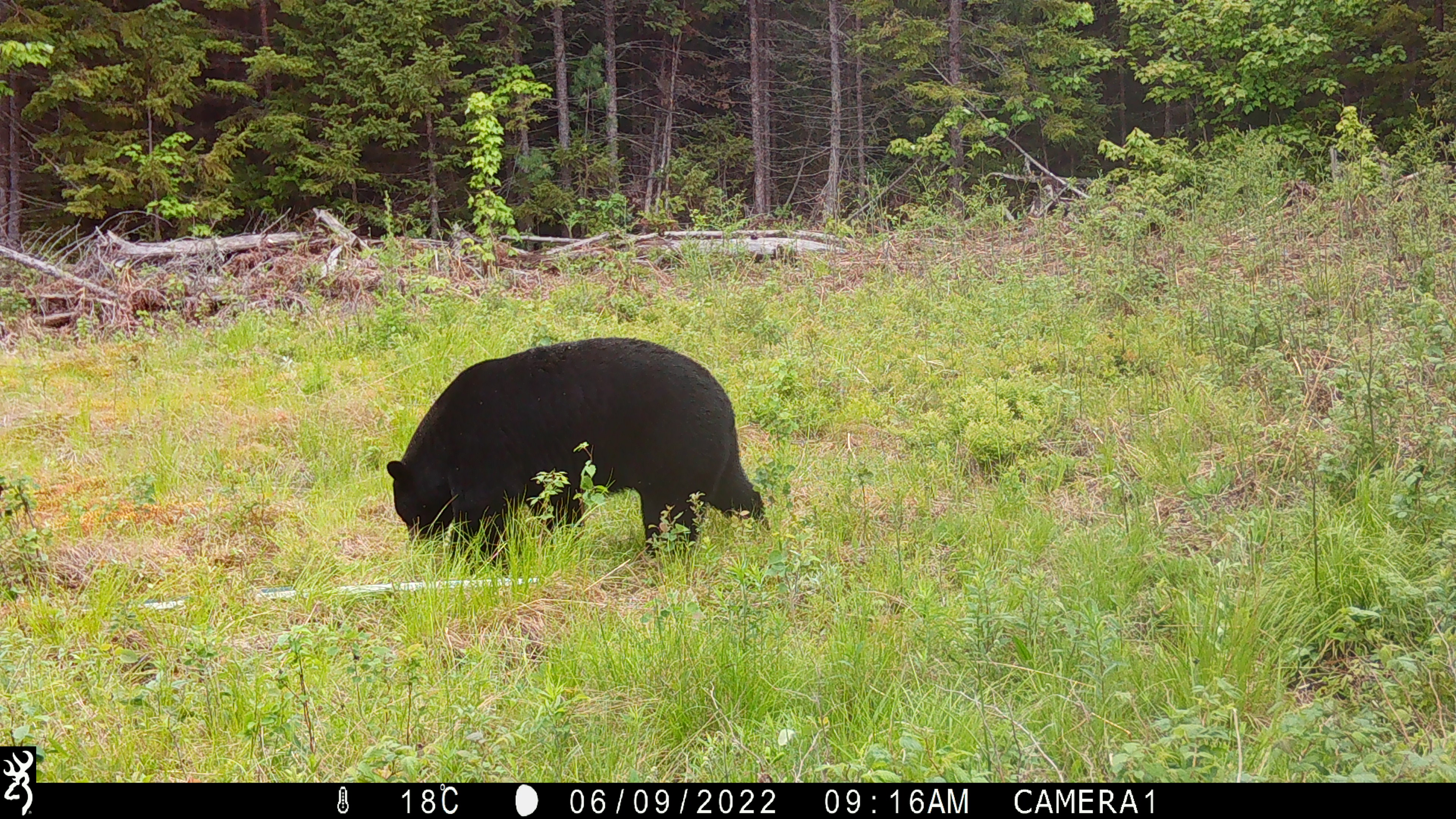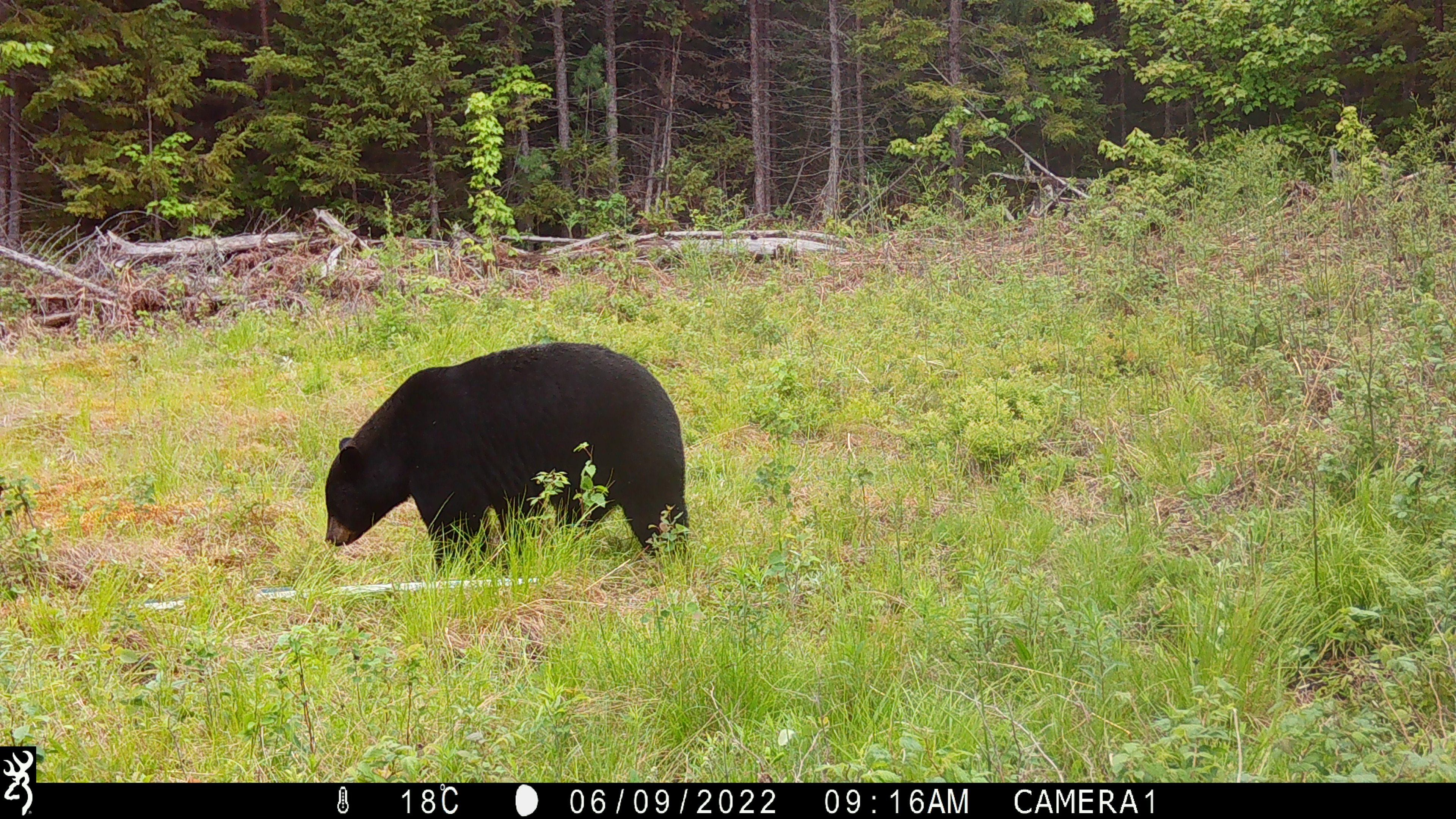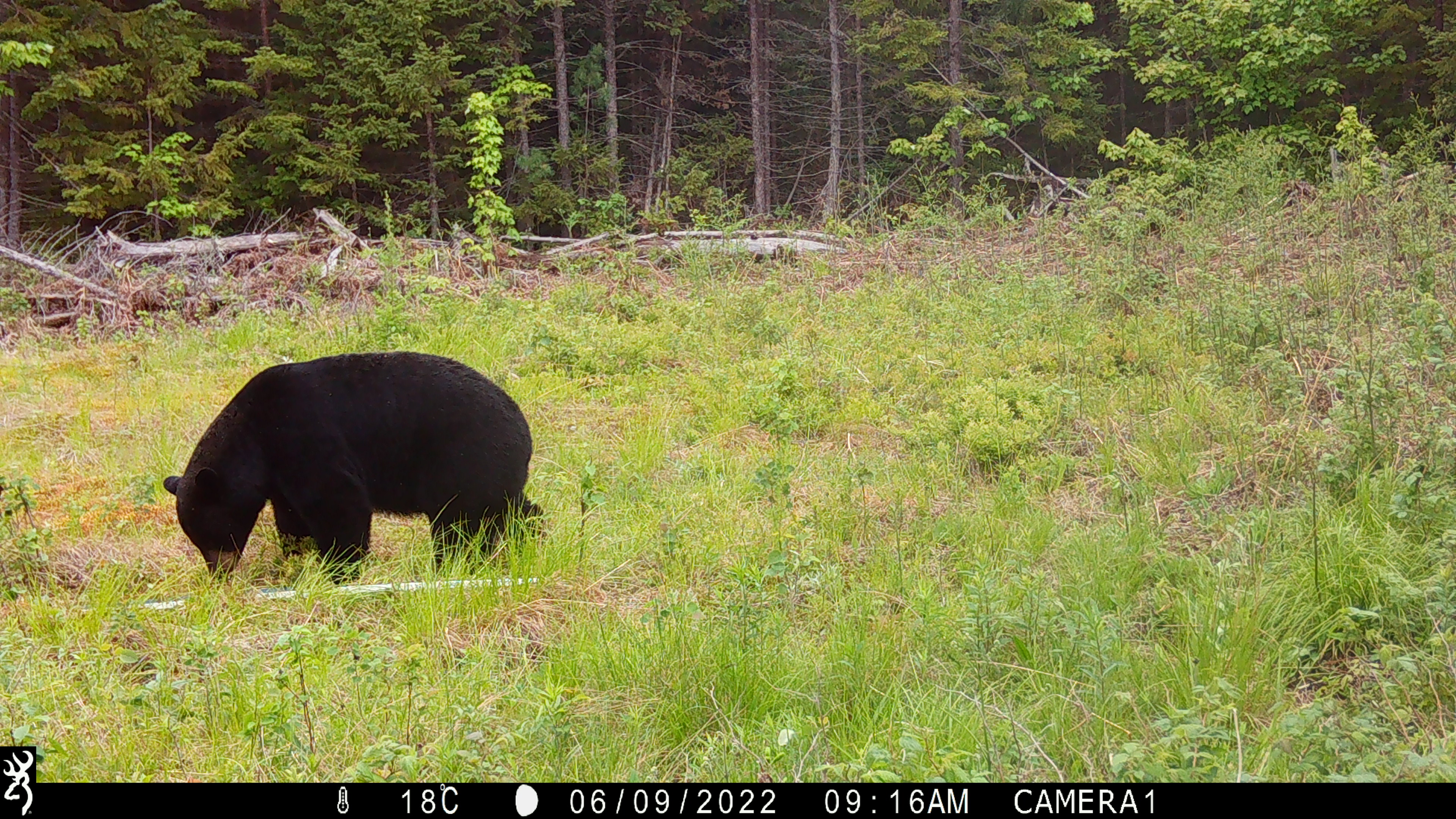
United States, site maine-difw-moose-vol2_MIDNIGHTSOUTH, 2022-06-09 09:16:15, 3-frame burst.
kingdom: Animalia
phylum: Chordata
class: Mammalia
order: Carnivora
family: Ursidae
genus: Ursus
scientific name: Ursus americanus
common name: black bear